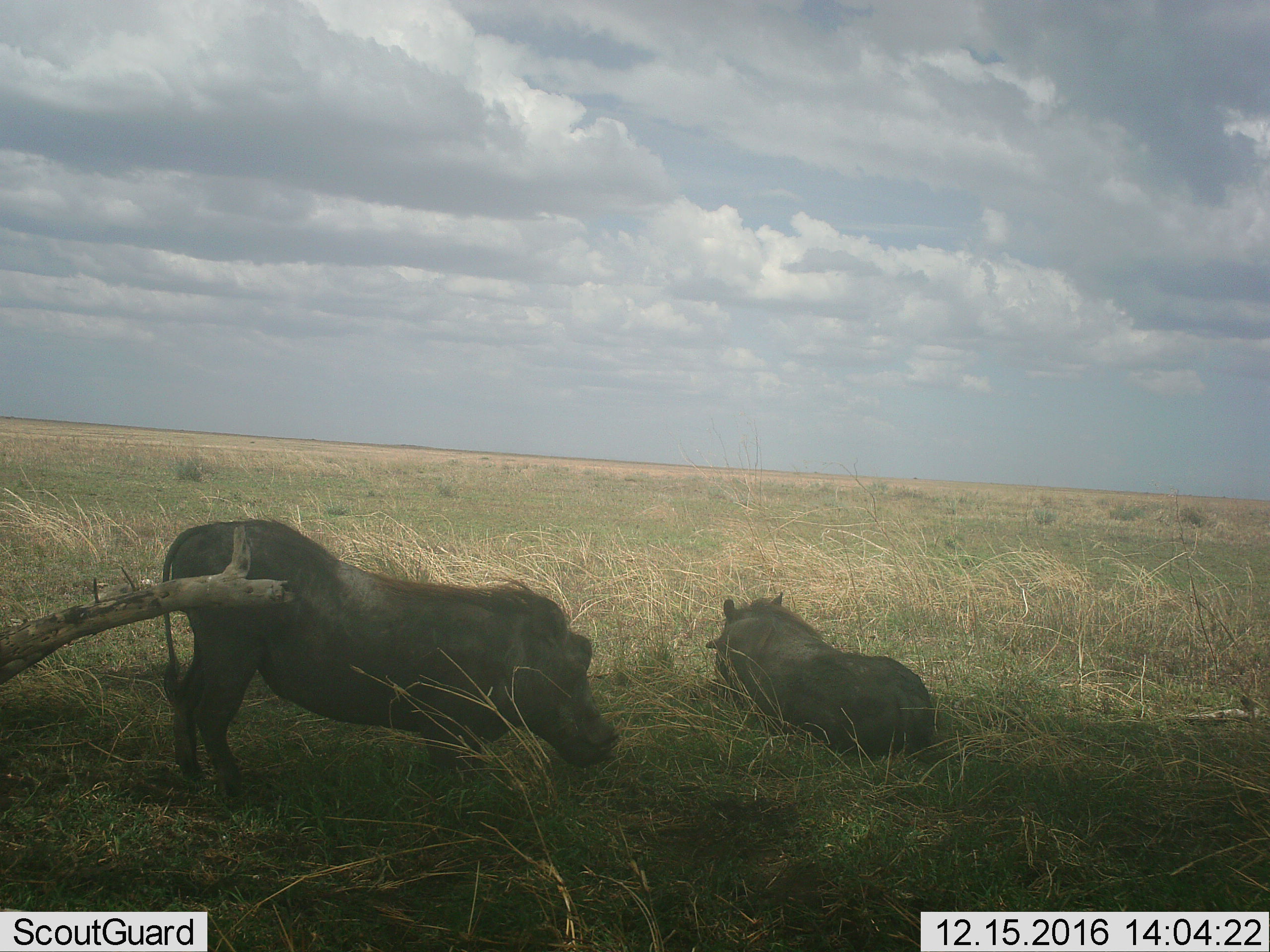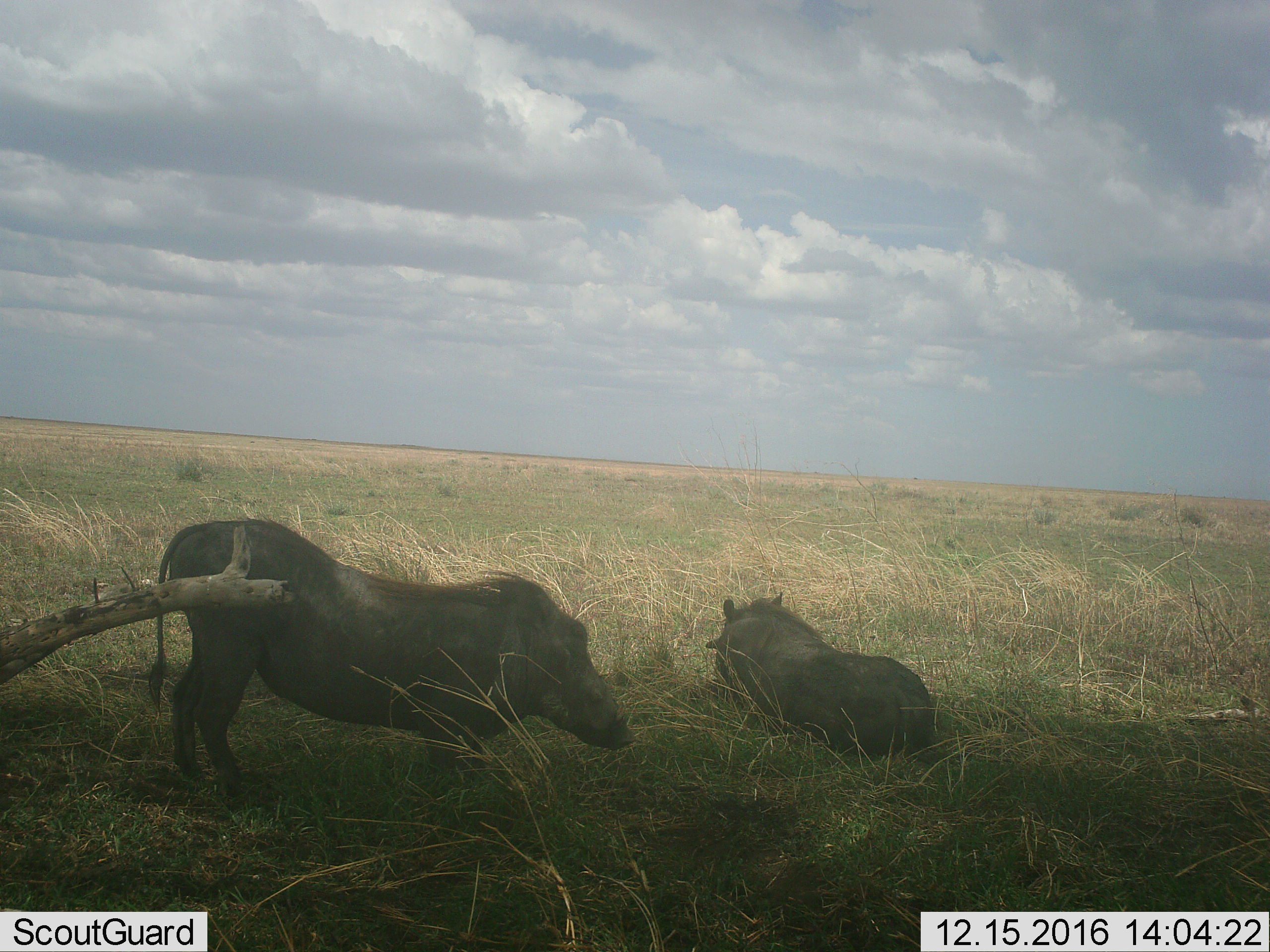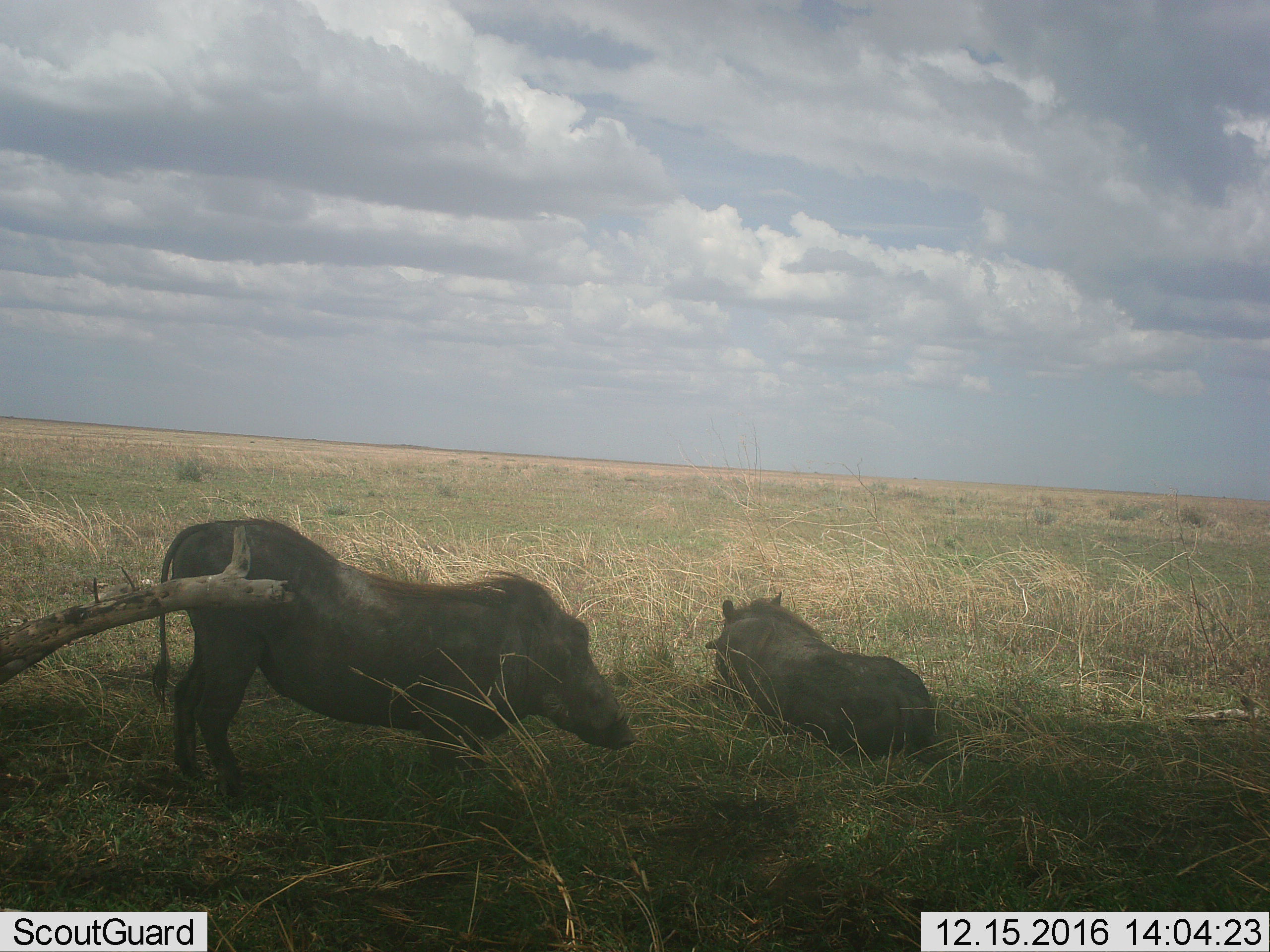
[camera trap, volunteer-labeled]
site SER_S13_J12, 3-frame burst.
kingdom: Animalia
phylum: Chordata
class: Mammalia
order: Artiodactyla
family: Suidae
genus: Phacochoerus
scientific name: Phacochoerus africanus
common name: warthog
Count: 2.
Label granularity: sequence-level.